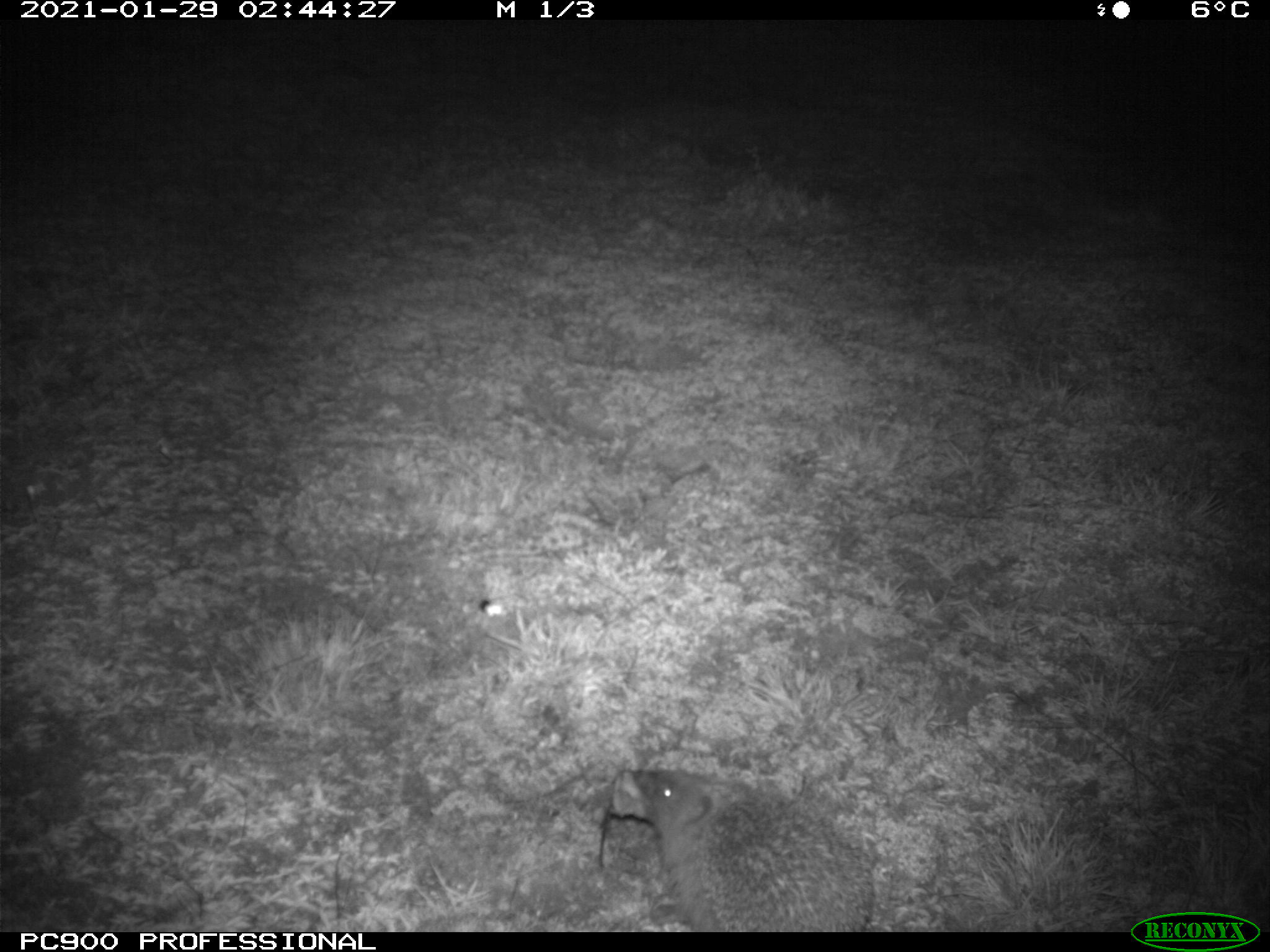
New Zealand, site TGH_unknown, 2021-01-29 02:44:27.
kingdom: Animalia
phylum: Chordata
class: Mammalia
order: Eulipotyphla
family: Erinaceidae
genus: Erinaceus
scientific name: Erinaceus europaeus europaeus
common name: european hedgehog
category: hedgehog